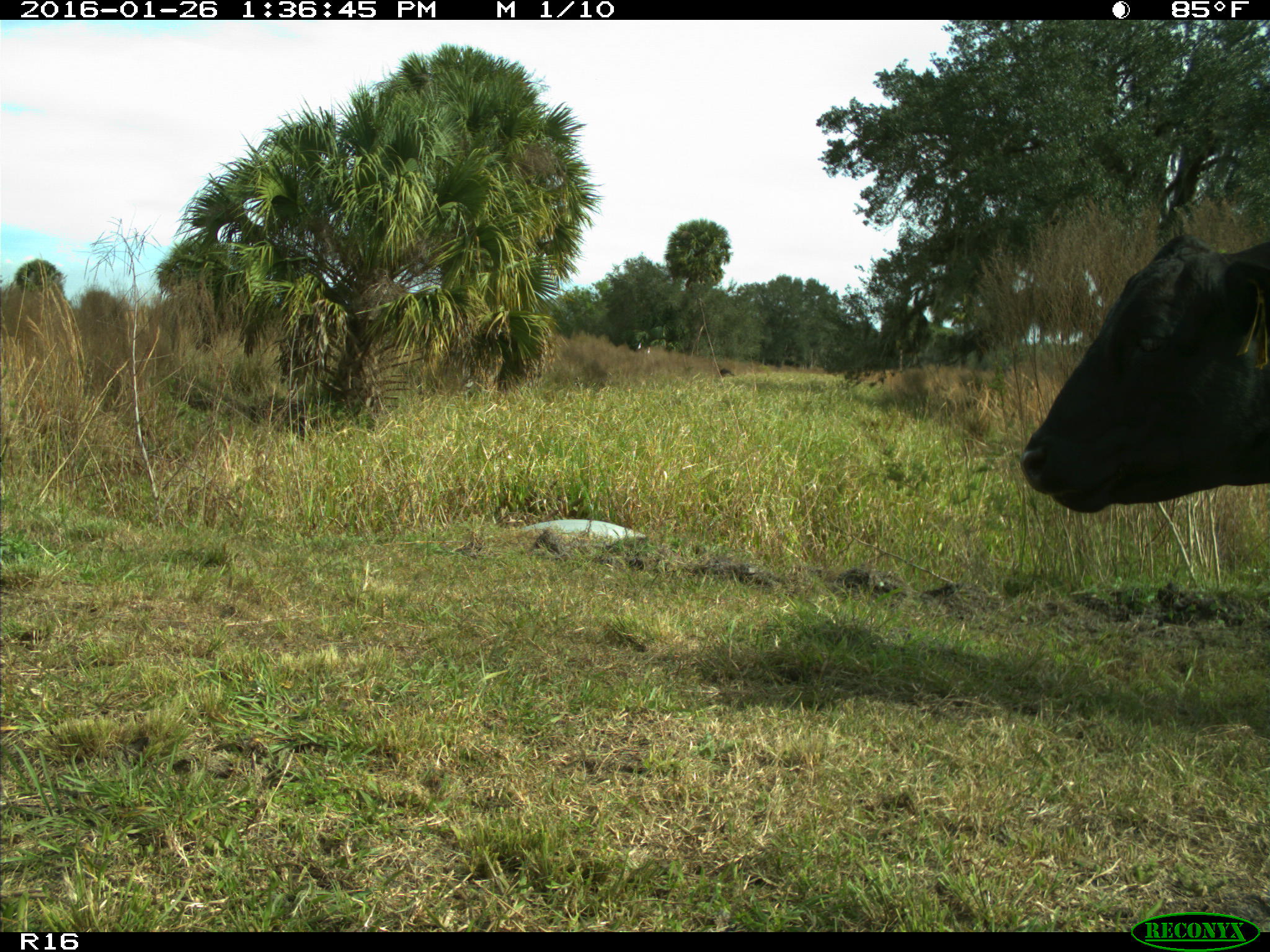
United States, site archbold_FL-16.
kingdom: Animalia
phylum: Chordata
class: Mammalia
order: Artiodactyla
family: Bovidae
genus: Bos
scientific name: Bos taurus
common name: domestic cow